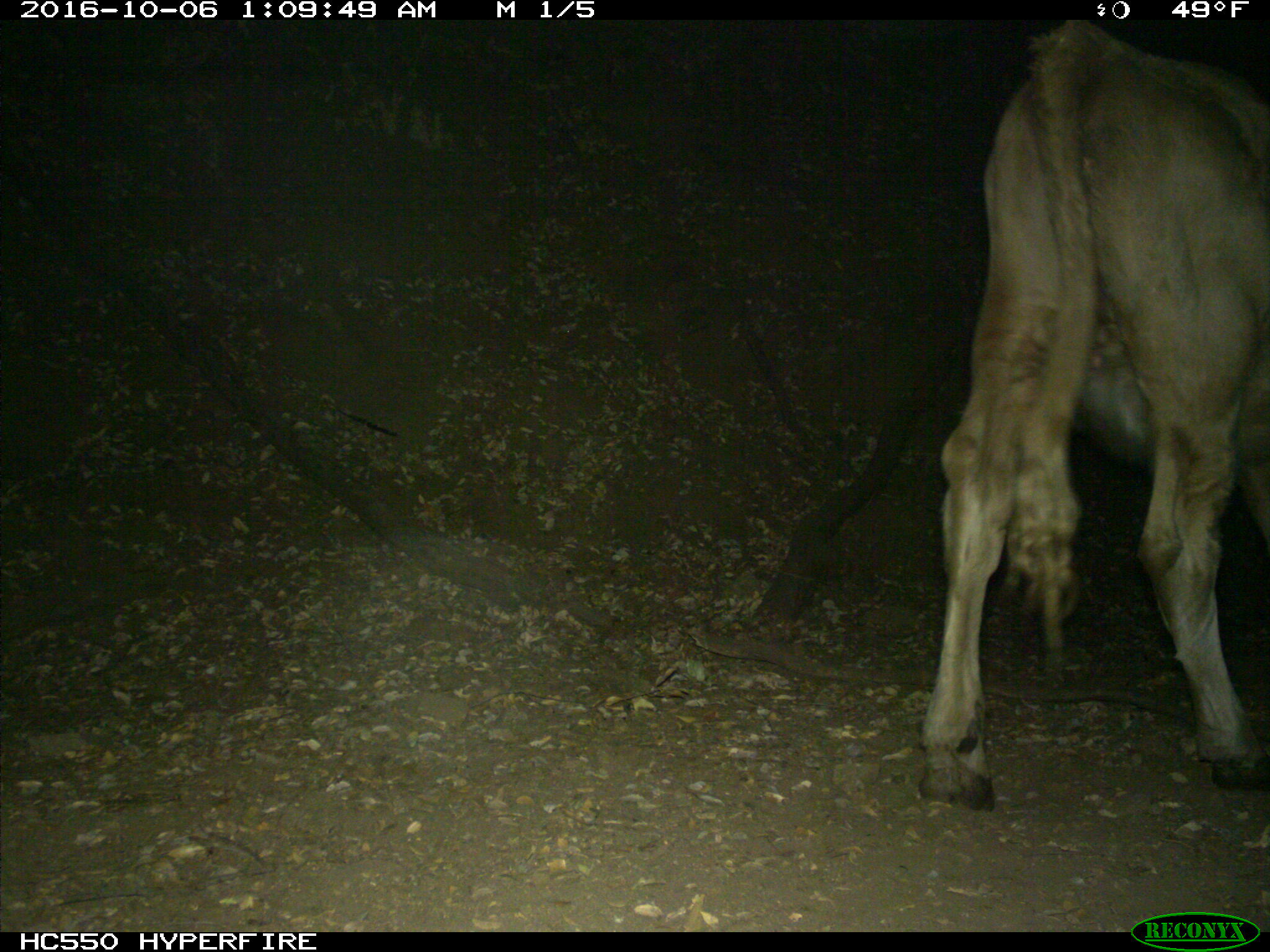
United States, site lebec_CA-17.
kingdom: Animalia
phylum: Chordata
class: Mammalia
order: Artiodactyla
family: Bovidae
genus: Bos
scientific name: Bos taurus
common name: domestic cow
Bos taurus (domestic cow).